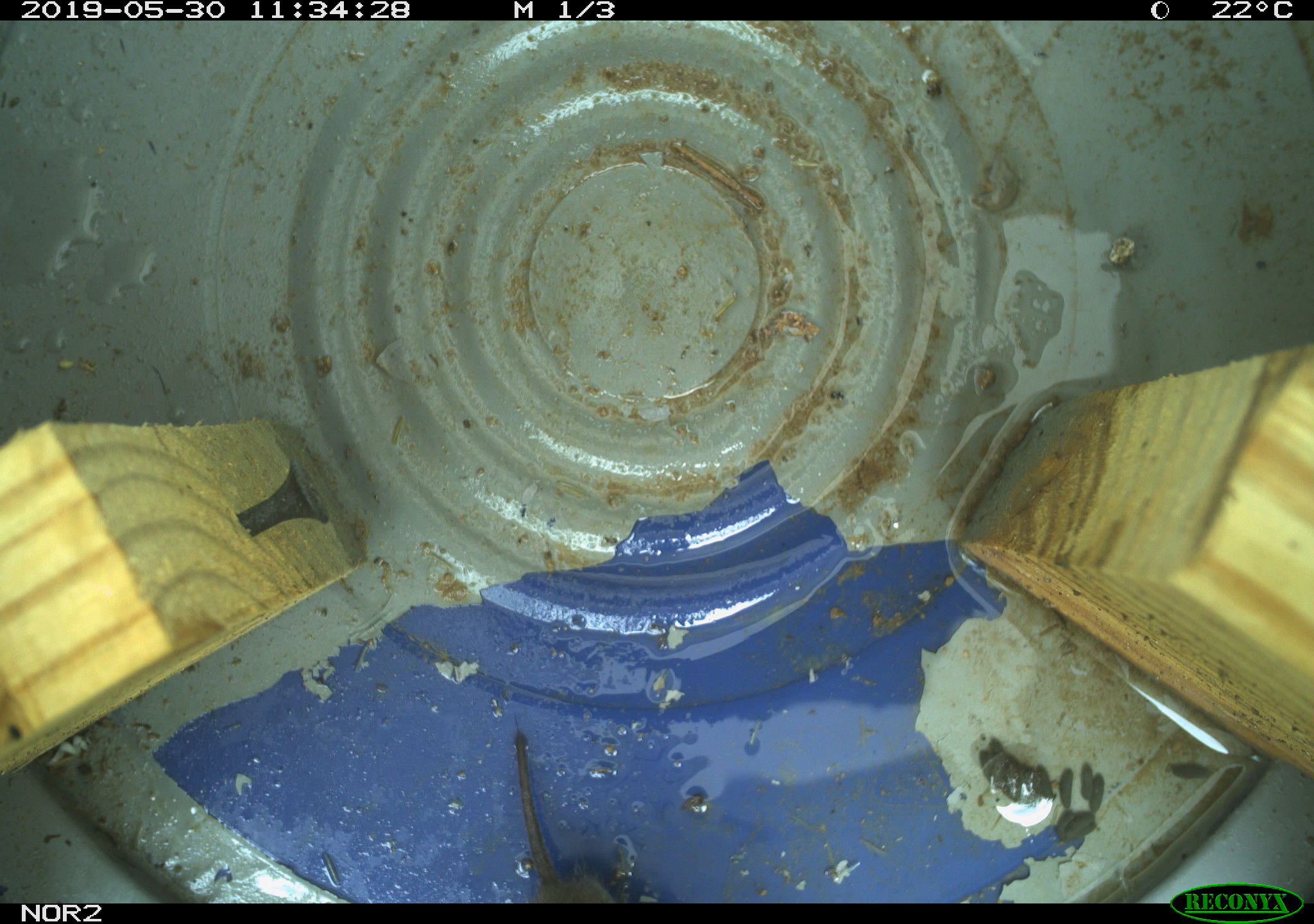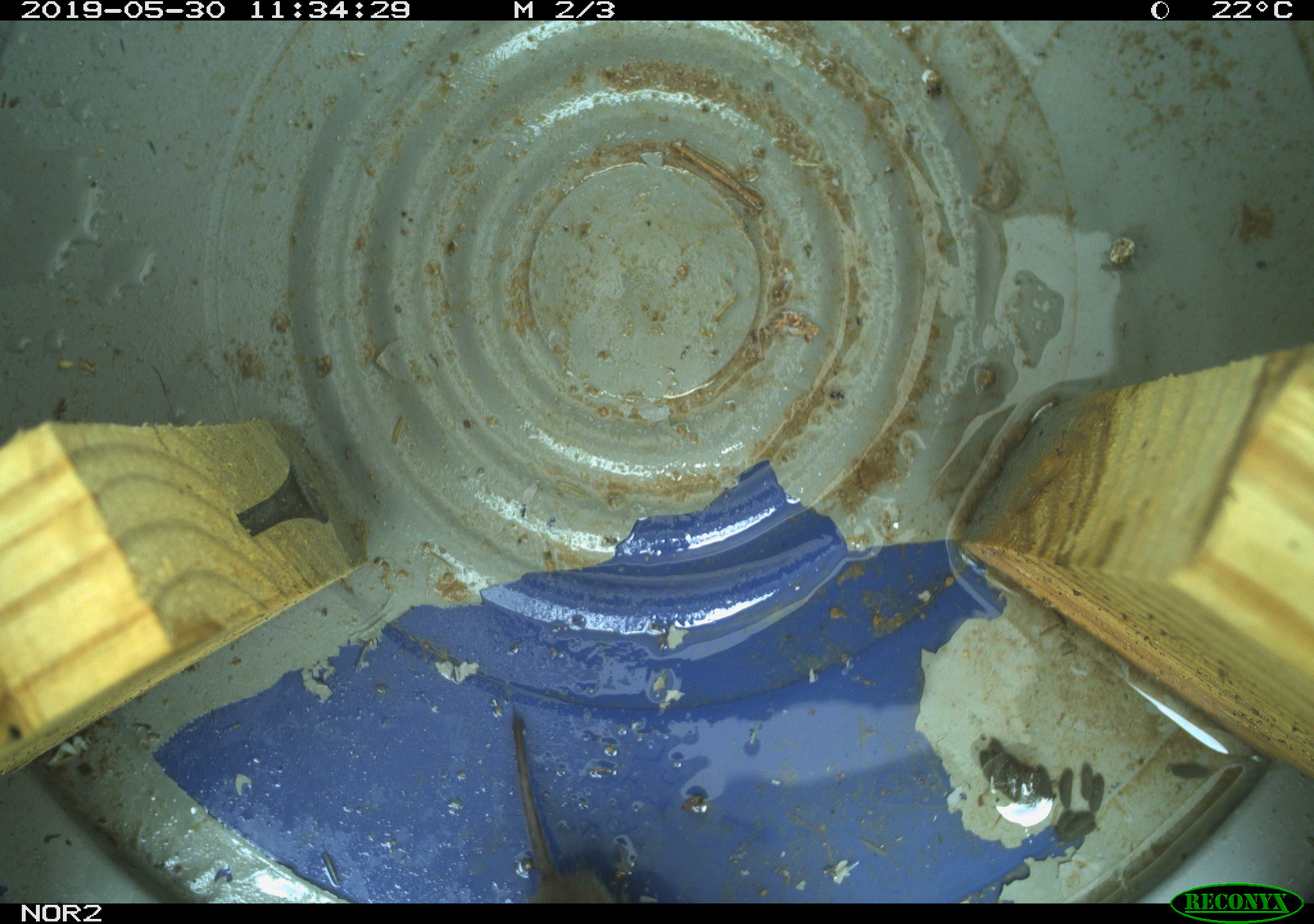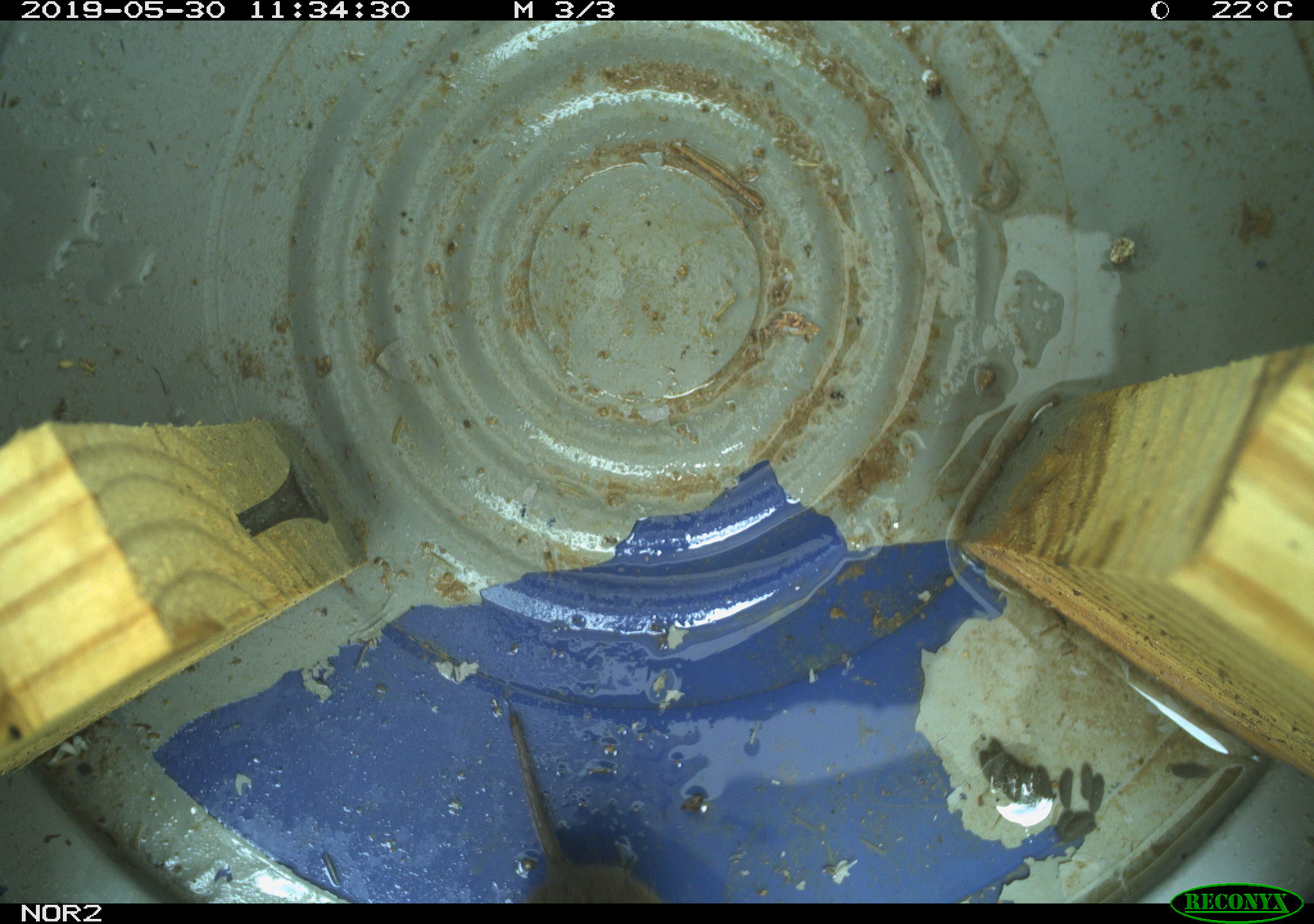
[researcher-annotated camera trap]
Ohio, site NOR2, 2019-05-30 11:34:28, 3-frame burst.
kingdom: Animalia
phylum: Chordata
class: Mammalia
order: Rodentia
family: Cricetidae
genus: Microtus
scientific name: Microtus pennsylvanicus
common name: meadow vole